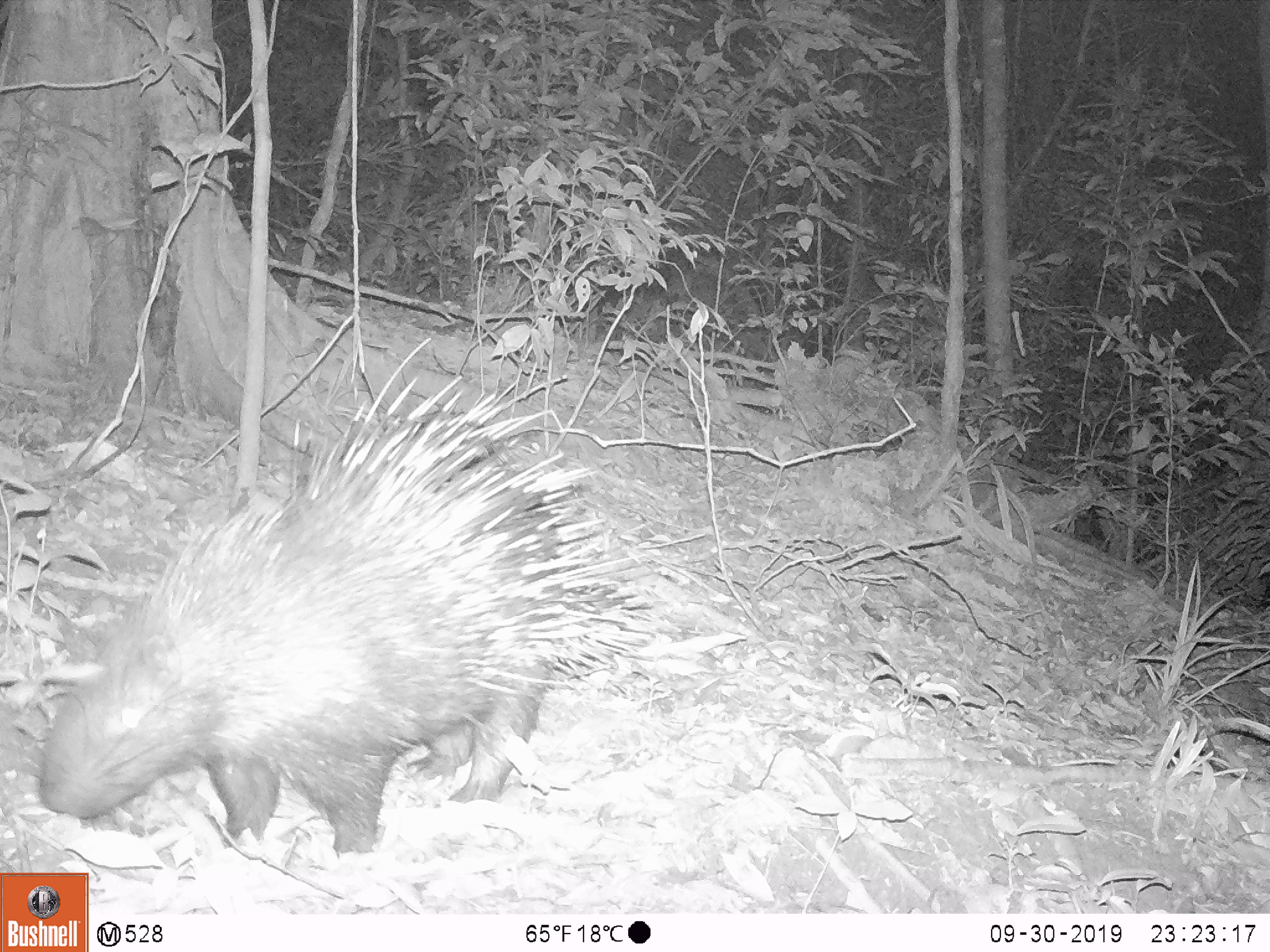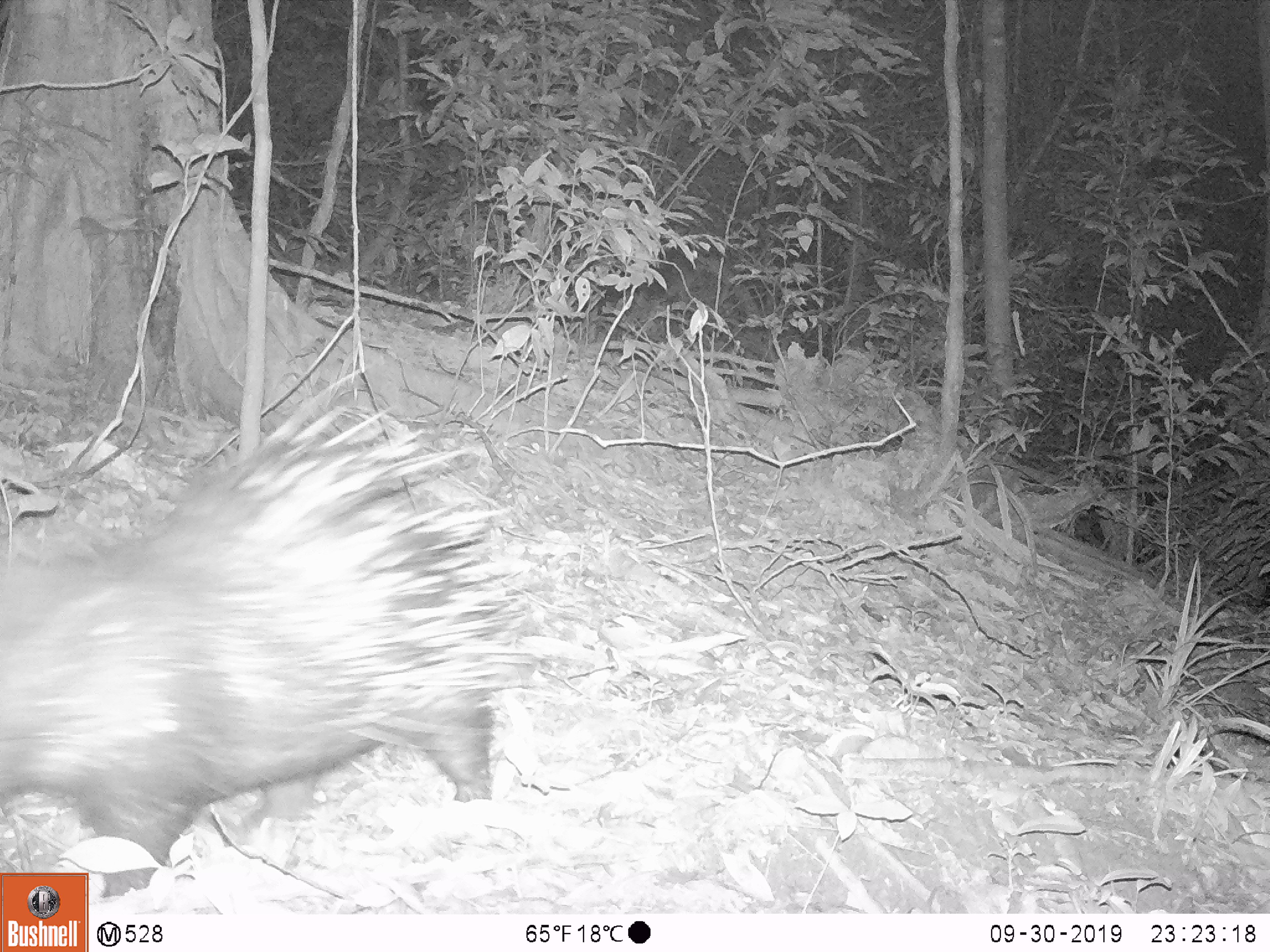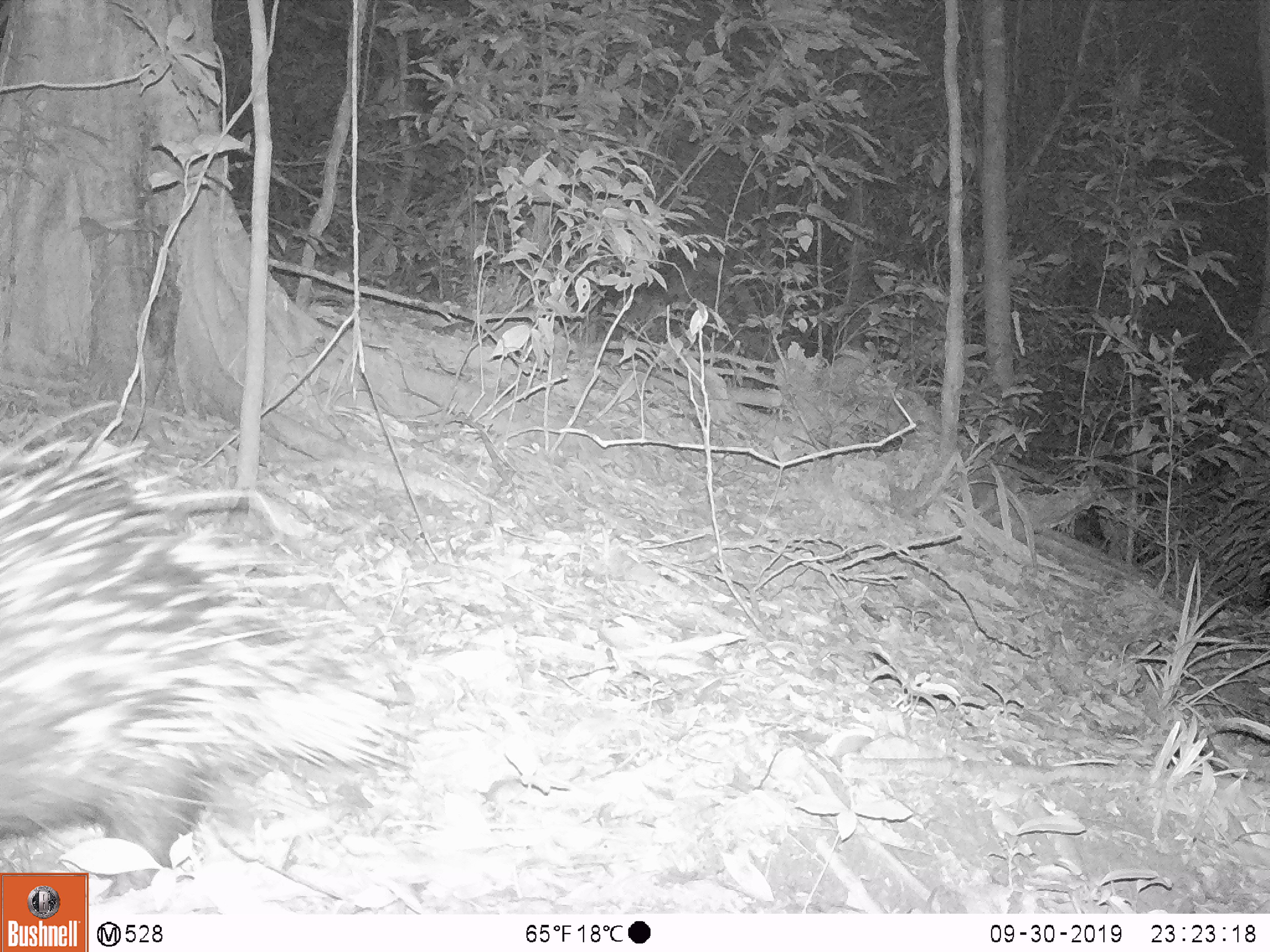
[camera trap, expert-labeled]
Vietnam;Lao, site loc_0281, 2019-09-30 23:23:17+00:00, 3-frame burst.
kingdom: Animalia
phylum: Chordata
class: Mammalia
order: Rodentia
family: Hystricidae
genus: Hystrix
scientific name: Hystrix brachyura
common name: malayan porcupine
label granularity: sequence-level